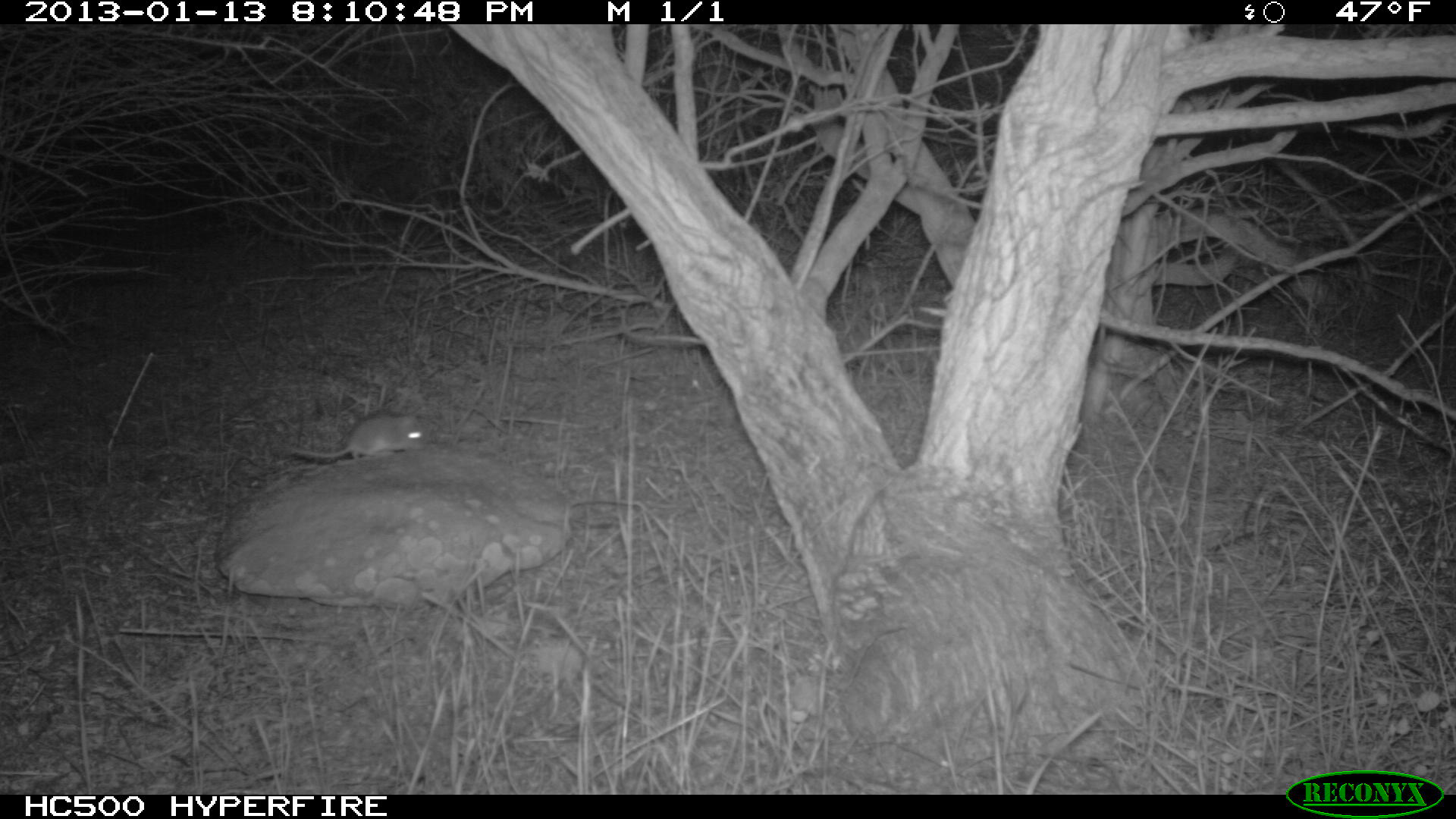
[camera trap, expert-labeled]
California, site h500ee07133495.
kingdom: Animalia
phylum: Chordata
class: Mammalia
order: Rodentia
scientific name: Rodentia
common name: rodent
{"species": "rodent (Rodentia)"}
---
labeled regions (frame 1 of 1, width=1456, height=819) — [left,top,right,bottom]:
rodent: [290,413,429,462]